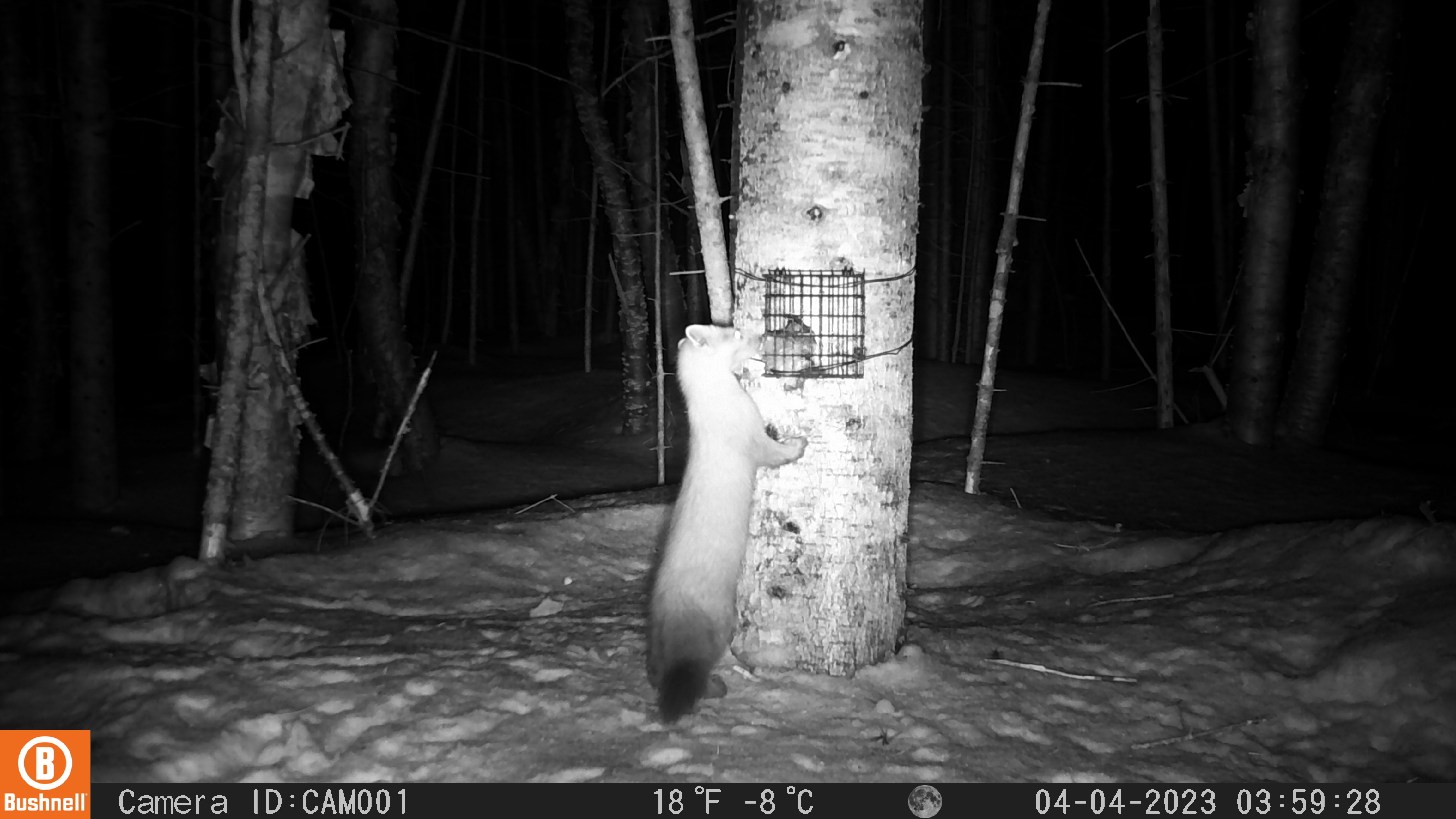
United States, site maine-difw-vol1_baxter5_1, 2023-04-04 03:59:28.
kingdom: Animalia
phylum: Chordata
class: Mammalia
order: Carnivora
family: Mustelidae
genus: Martes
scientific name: Martes americana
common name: american marten